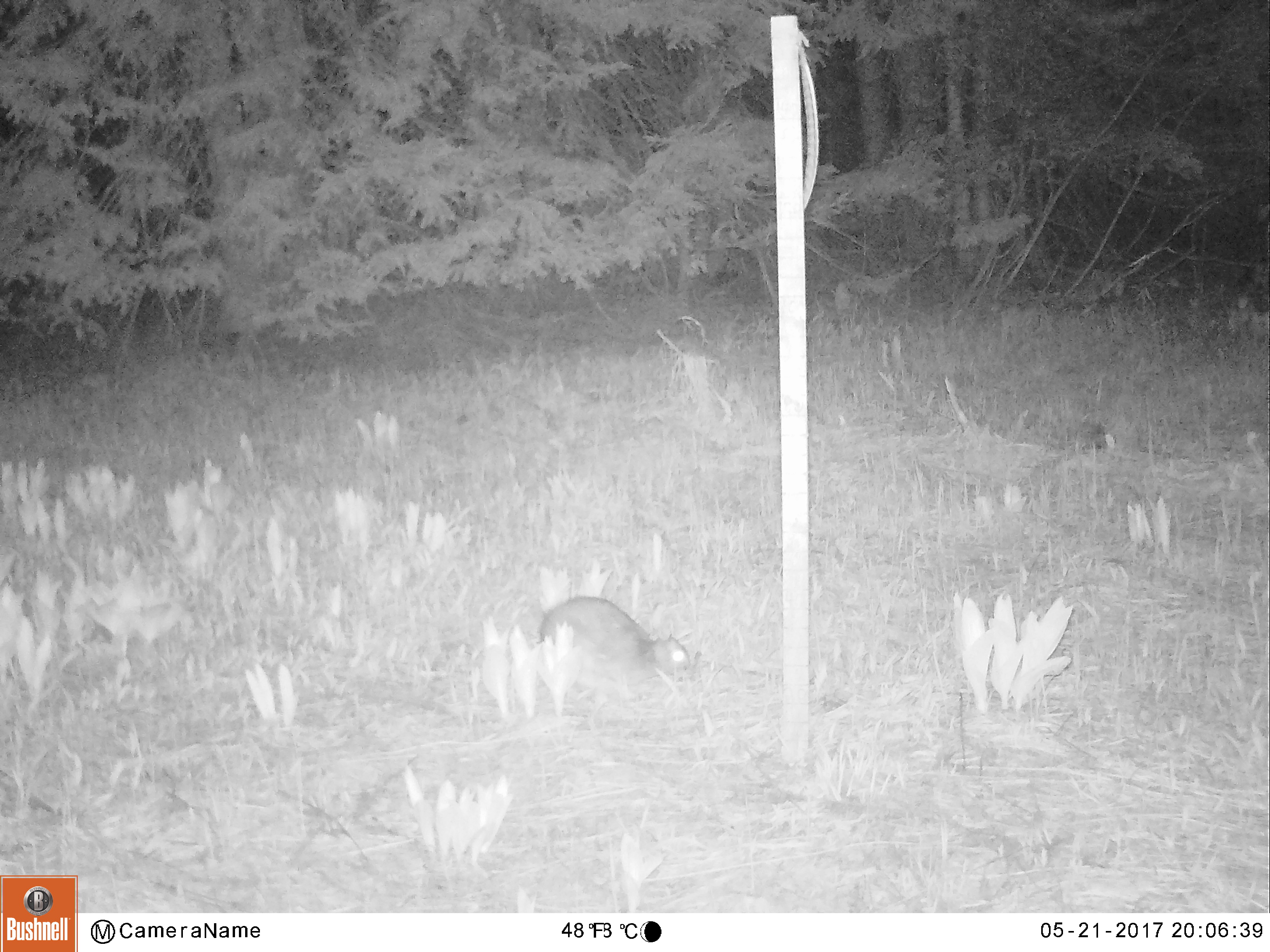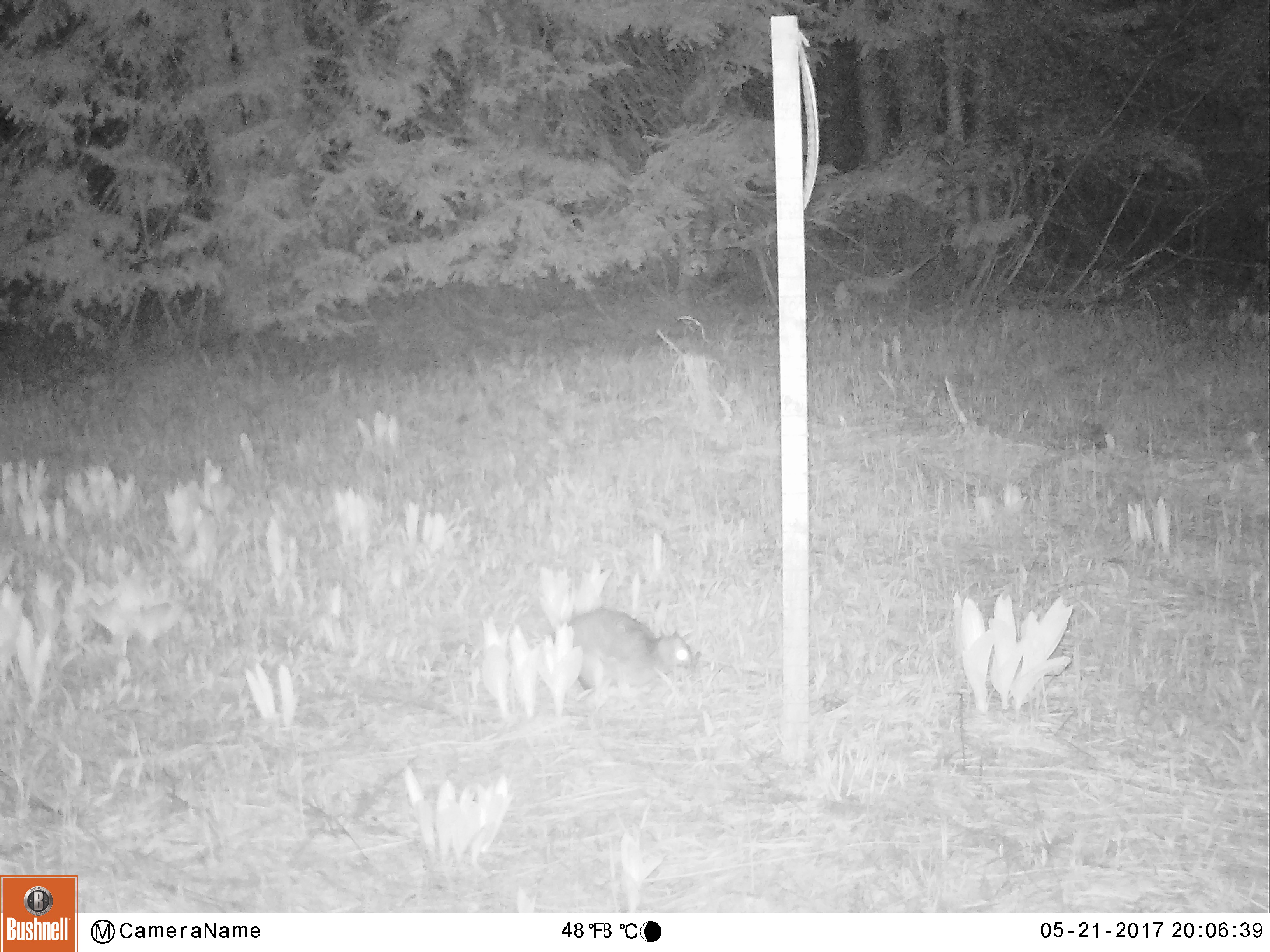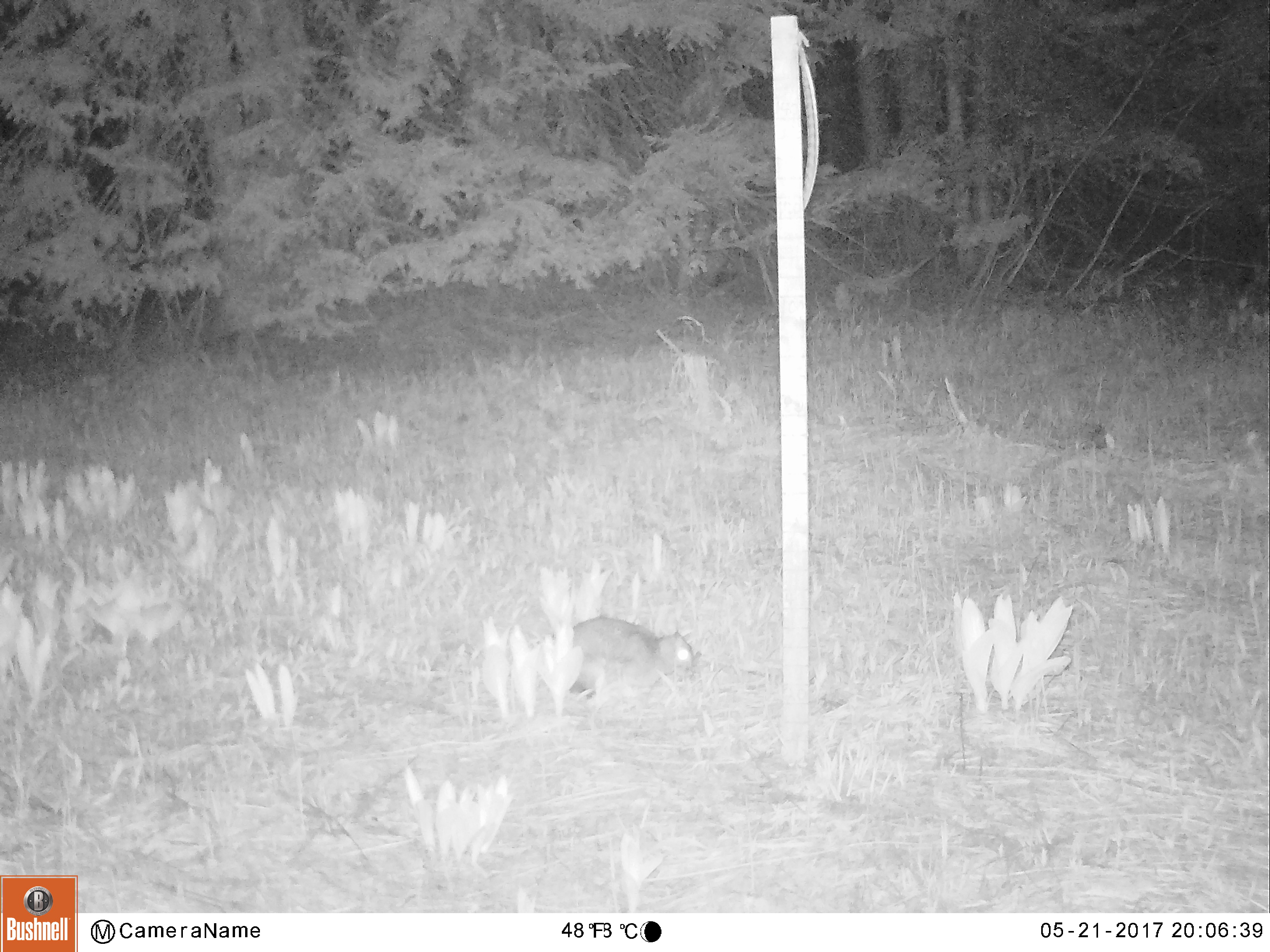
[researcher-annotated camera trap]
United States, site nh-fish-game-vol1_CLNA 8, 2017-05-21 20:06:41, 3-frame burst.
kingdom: Animalia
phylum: Chordata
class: Mammalia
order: Lagomorpha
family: Leporidae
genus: Lepus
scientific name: Lepus americanus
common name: snowshoe hare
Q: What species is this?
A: Snowshoe hare (Lepus americanus).